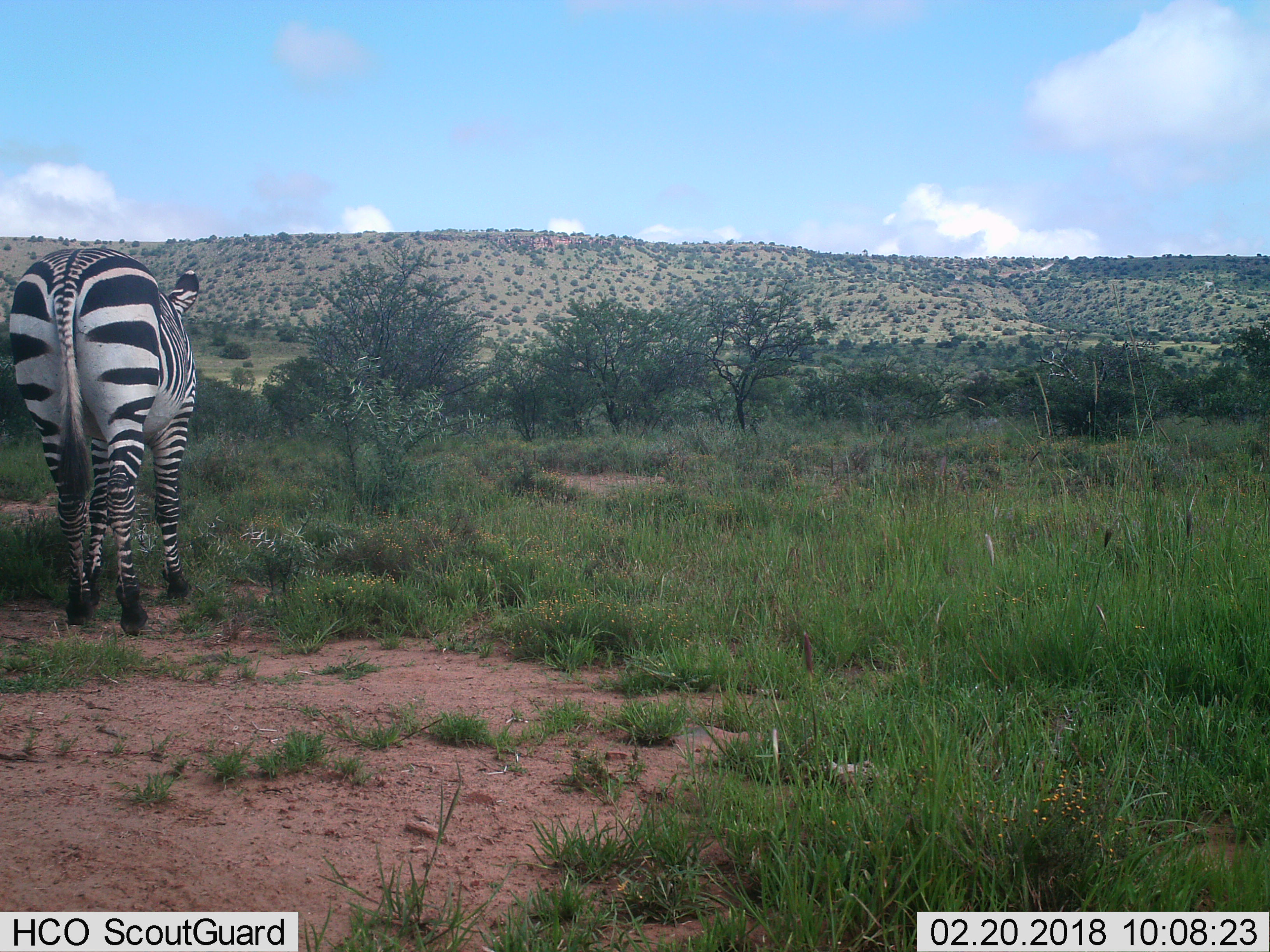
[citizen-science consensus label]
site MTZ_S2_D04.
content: unidentified animal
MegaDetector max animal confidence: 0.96